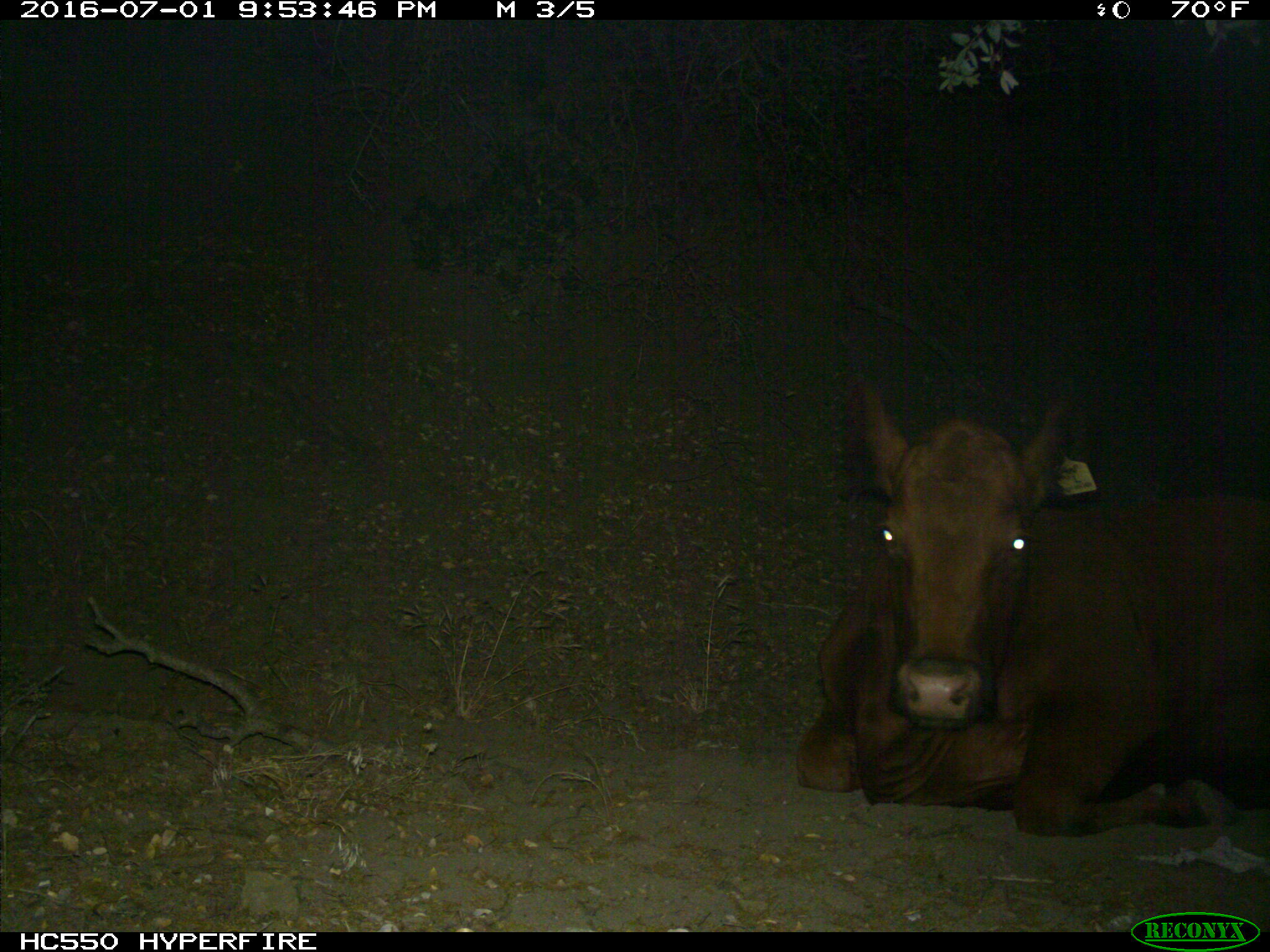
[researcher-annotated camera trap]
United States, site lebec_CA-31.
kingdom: Animalia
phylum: Chordata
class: Mammalia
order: Artiodactyla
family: Bovidae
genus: Bos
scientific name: Bos taurus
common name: domestic cow